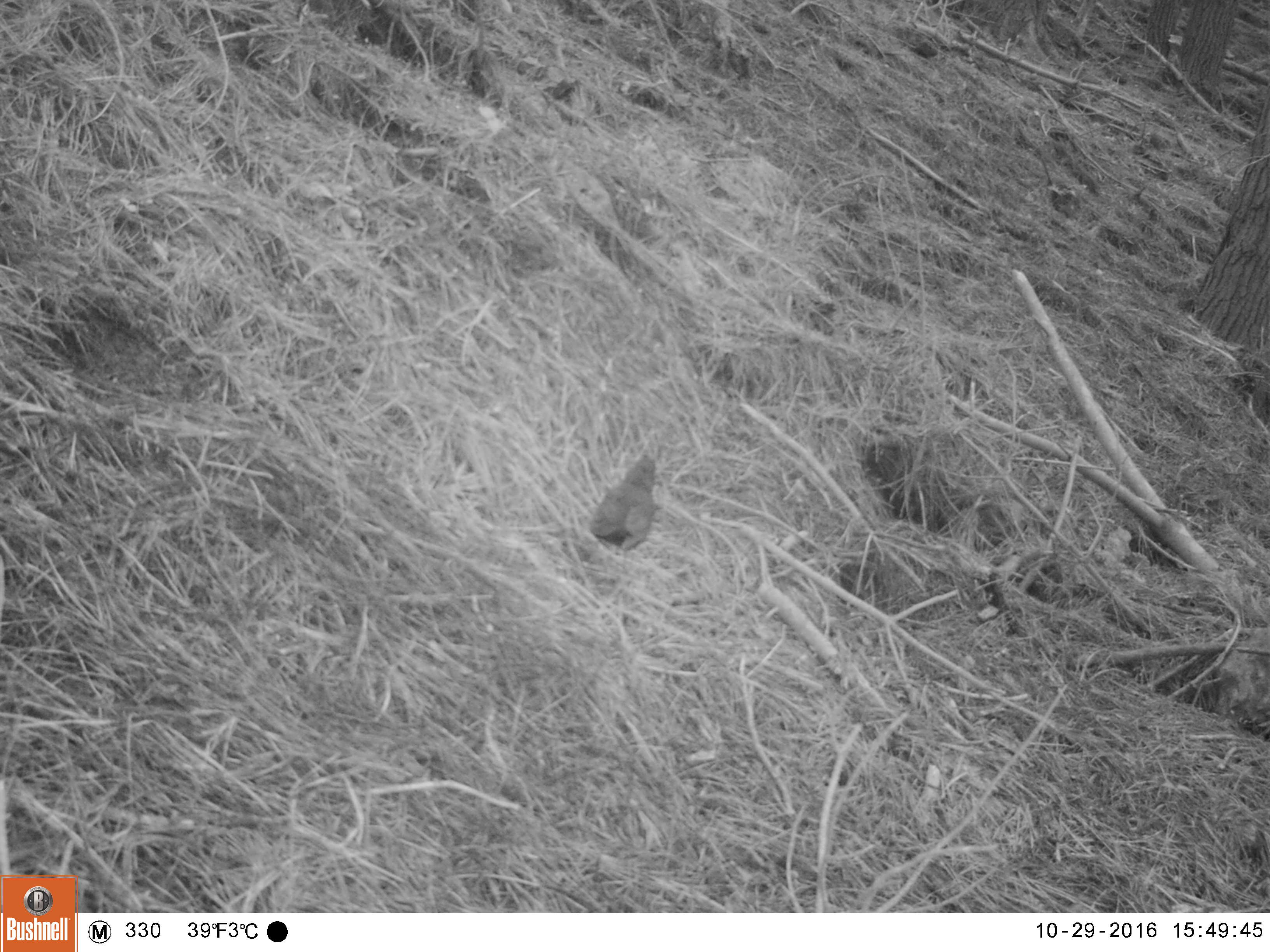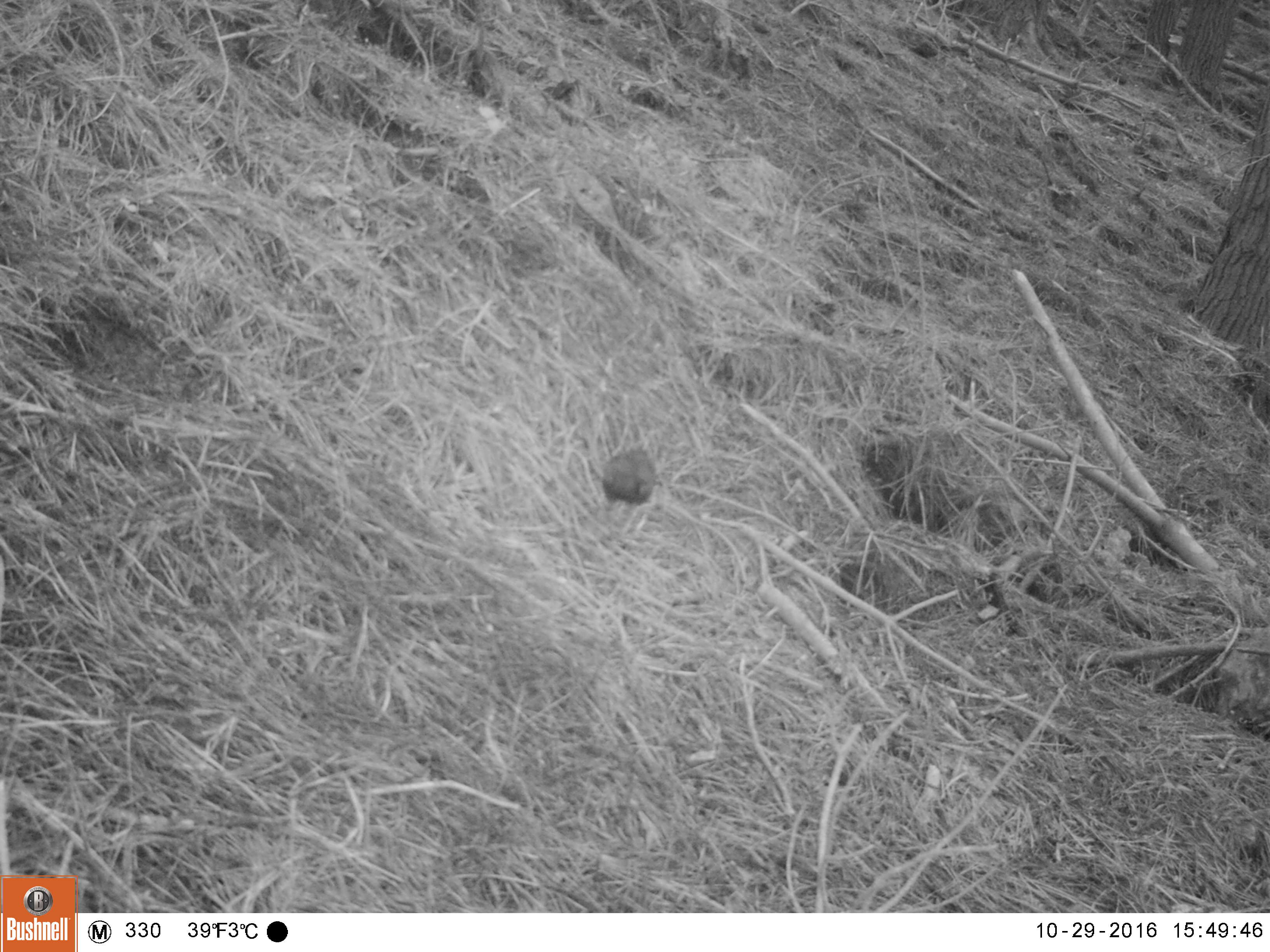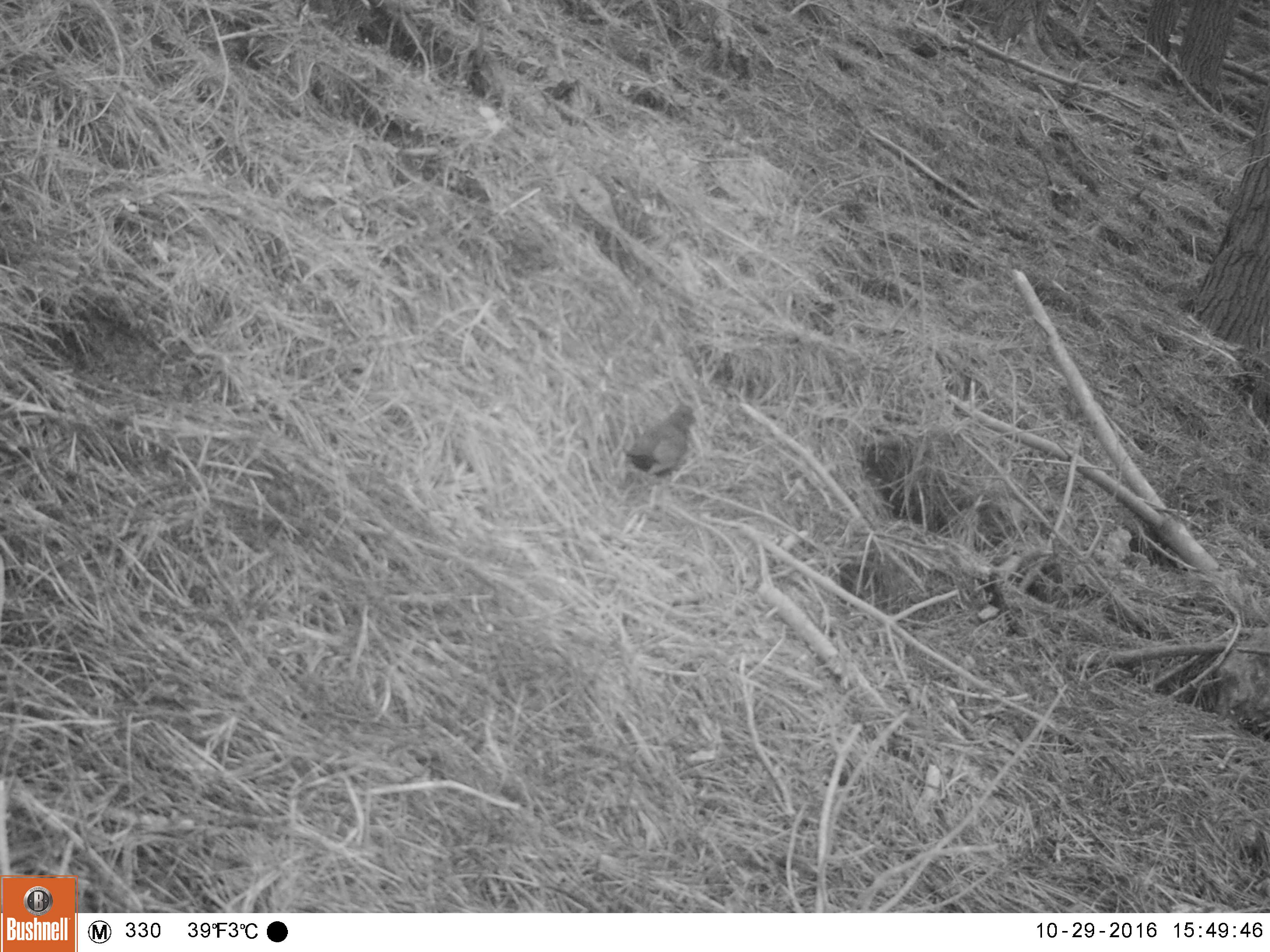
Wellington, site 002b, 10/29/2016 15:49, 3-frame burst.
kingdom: Animalia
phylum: Chordata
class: Aves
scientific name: Aves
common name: bird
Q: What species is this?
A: Bird (Aves).